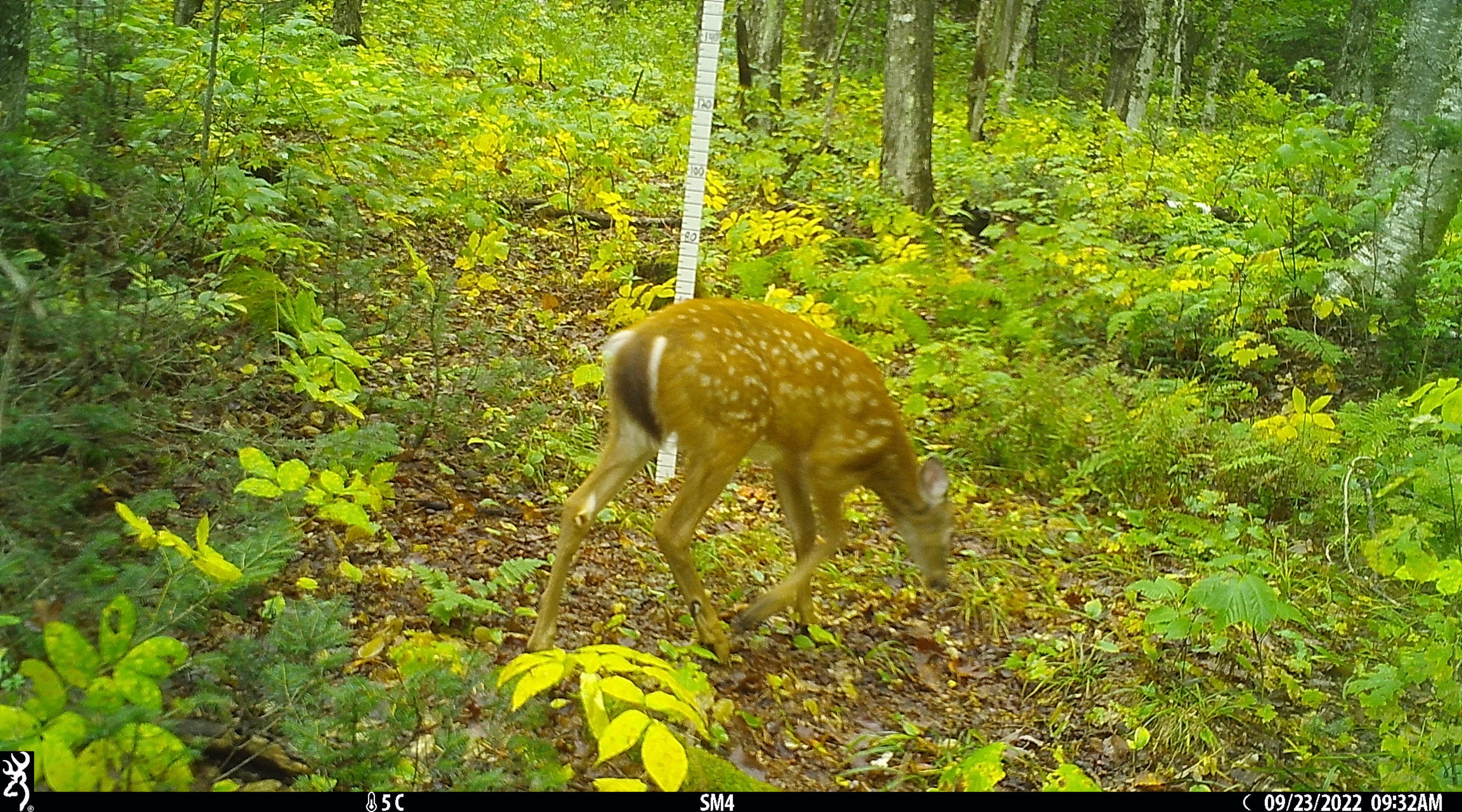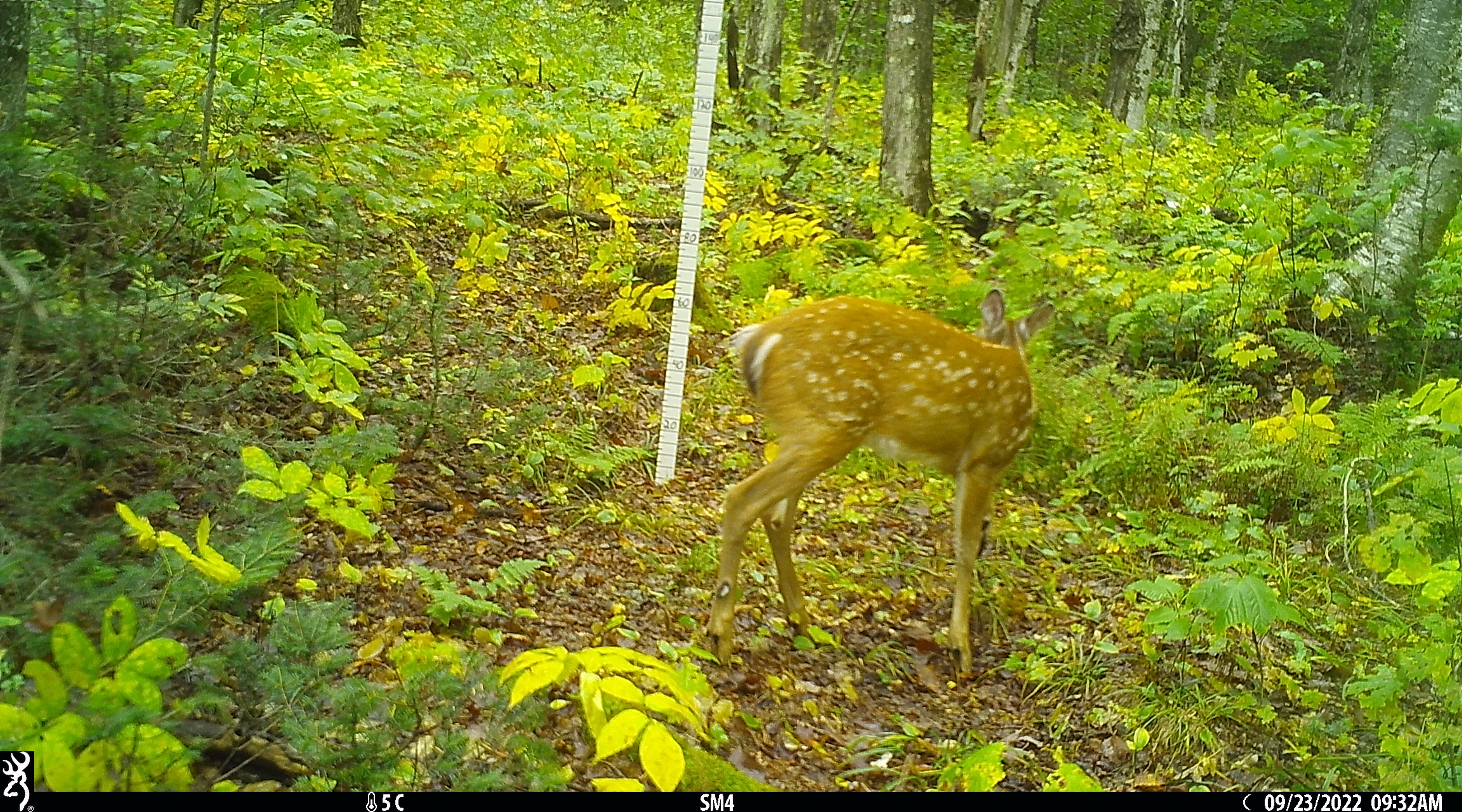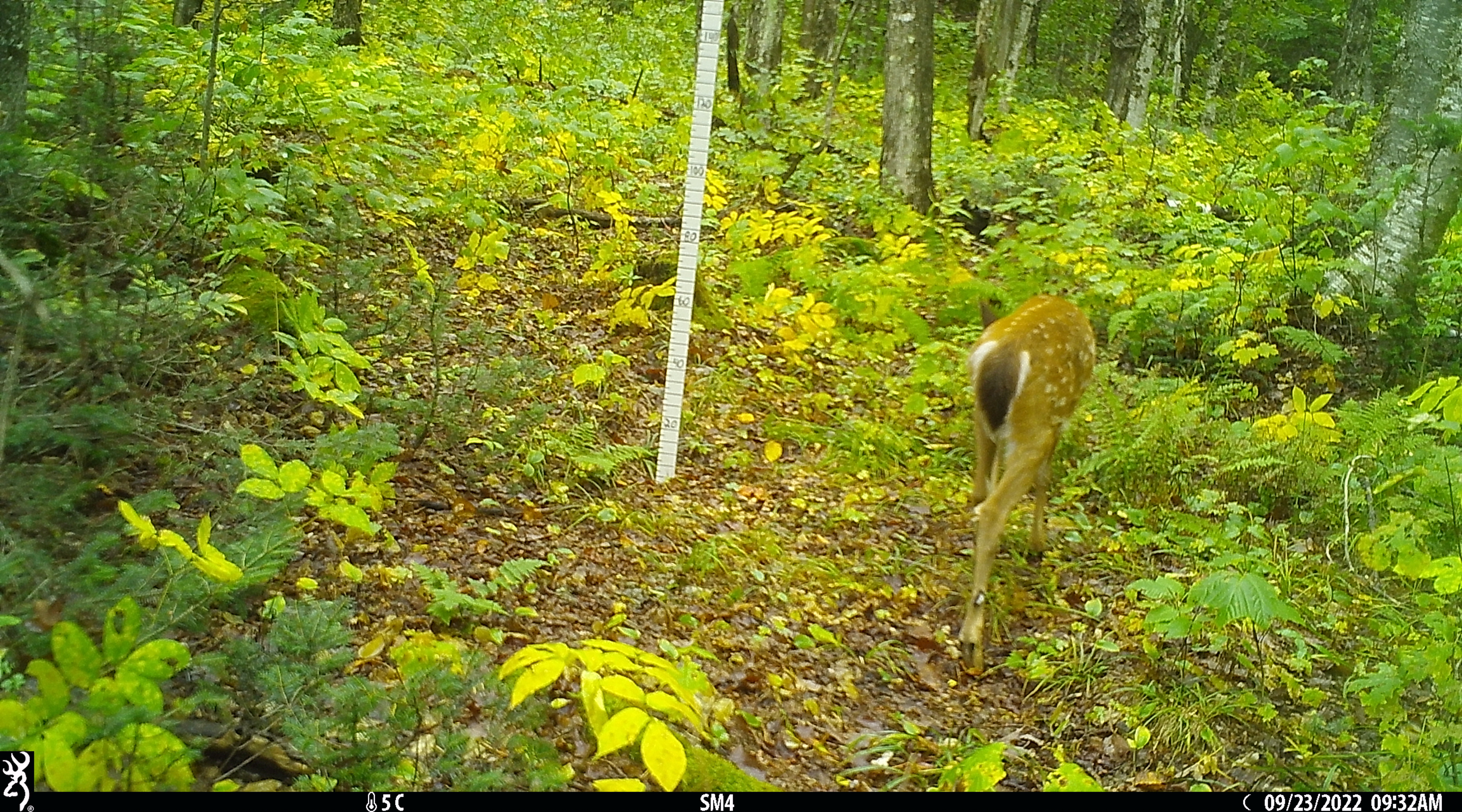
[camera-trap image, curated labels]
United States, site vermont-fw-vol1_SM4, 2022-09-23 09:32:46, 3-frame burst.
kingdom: Animalia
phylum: Chordata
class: Mammalia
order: Artiodactyla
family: Cervidae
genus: Odocoileus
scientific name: Odocoileus virginianus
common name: white-tailed deer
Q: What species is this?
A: White-tailed deer (Odocoileus virginianus).